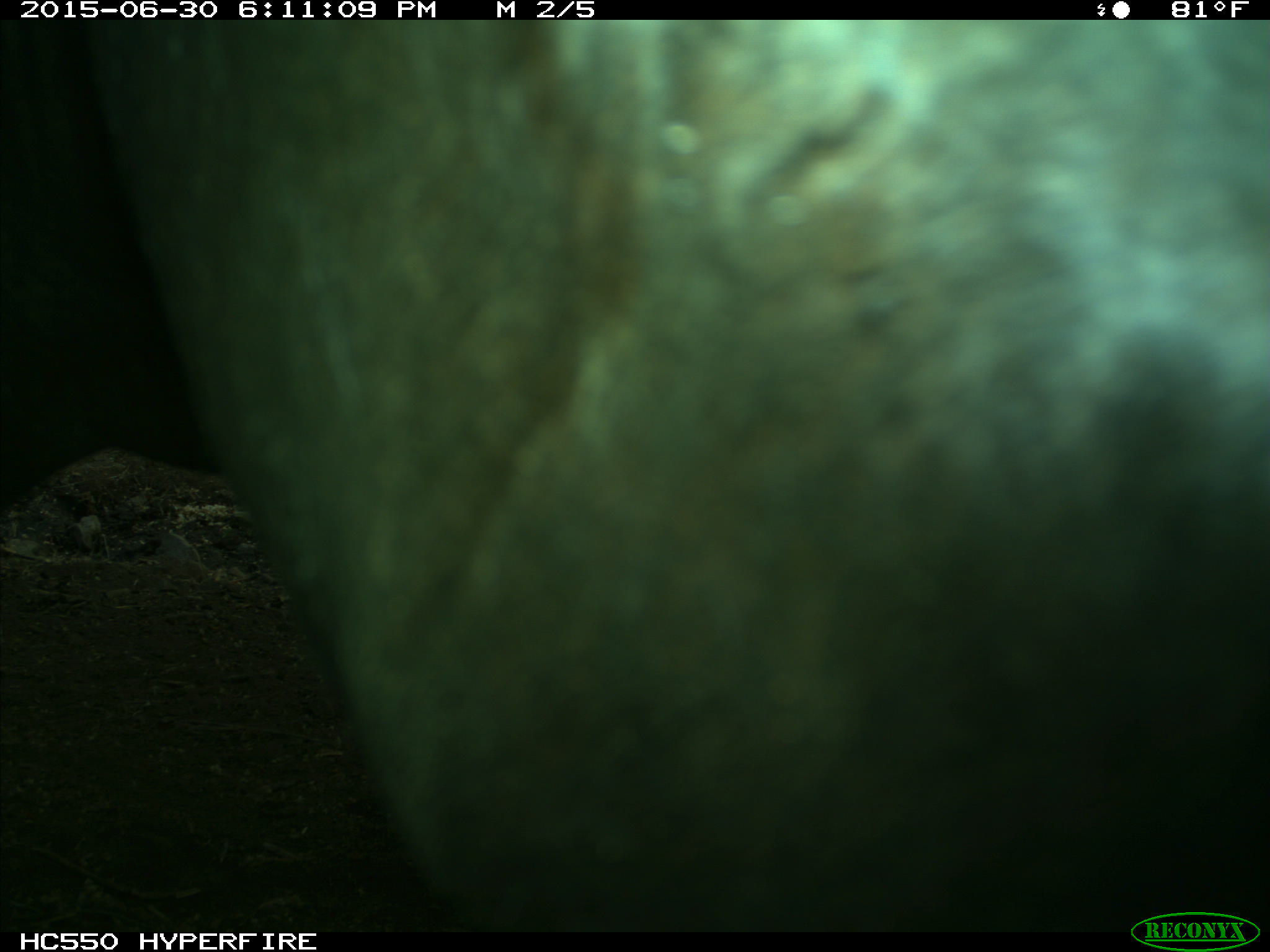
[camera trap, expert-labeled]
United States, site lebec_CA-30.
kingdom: Animalia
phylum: Chordata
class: Mammalia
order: Artiodactyla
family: Bovidae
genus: Bos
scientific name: Bos taurus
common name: domestic cow